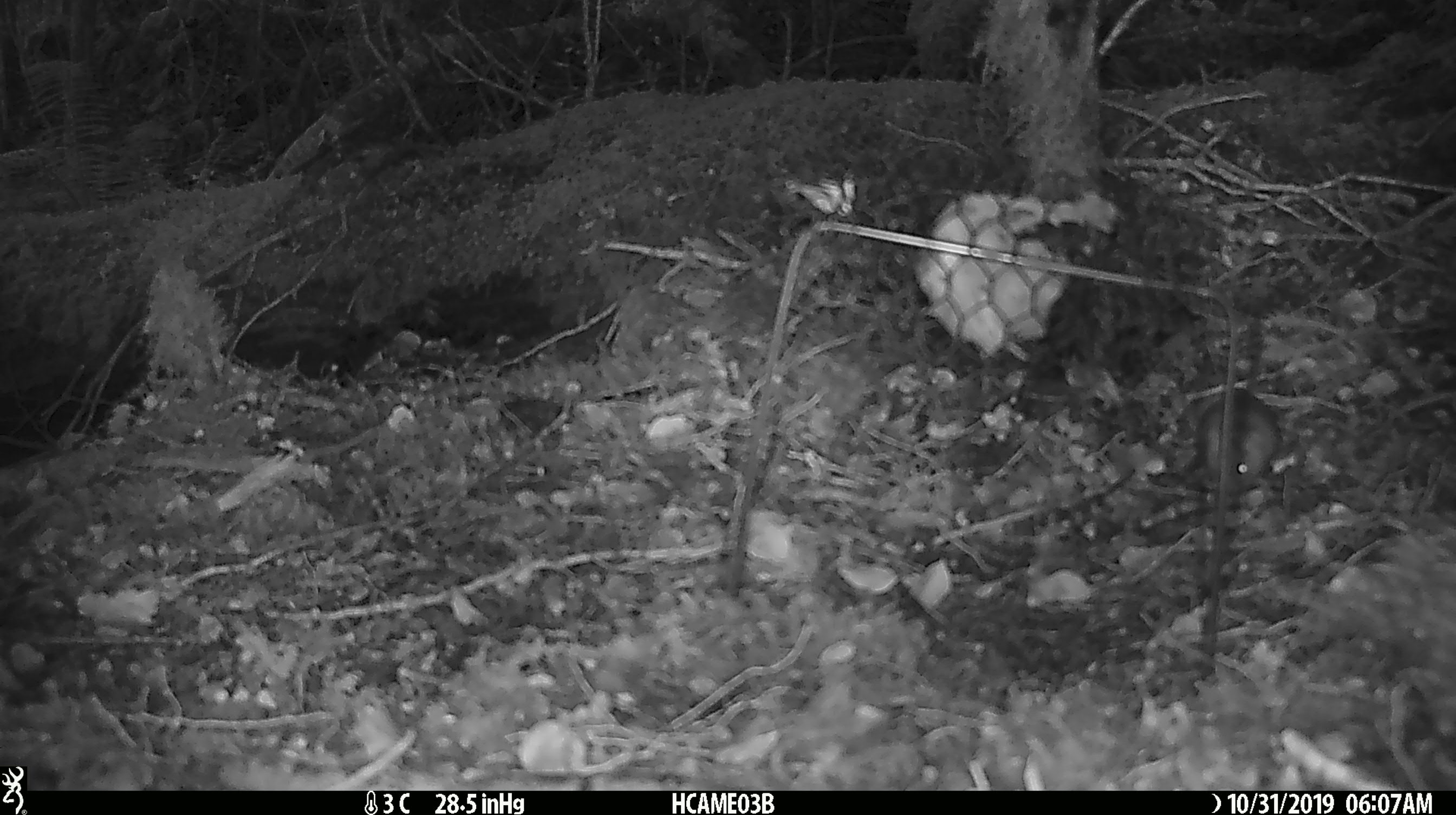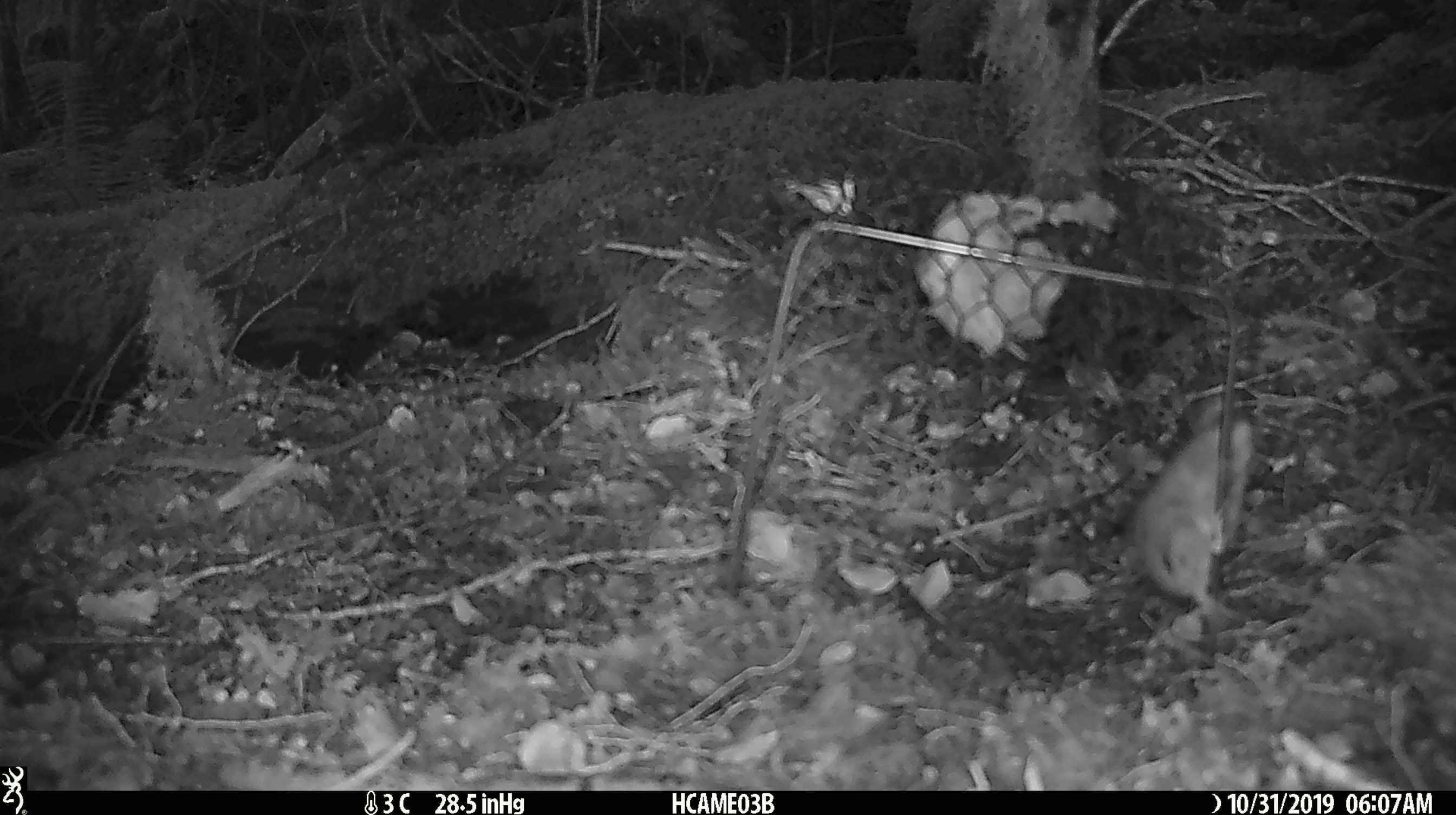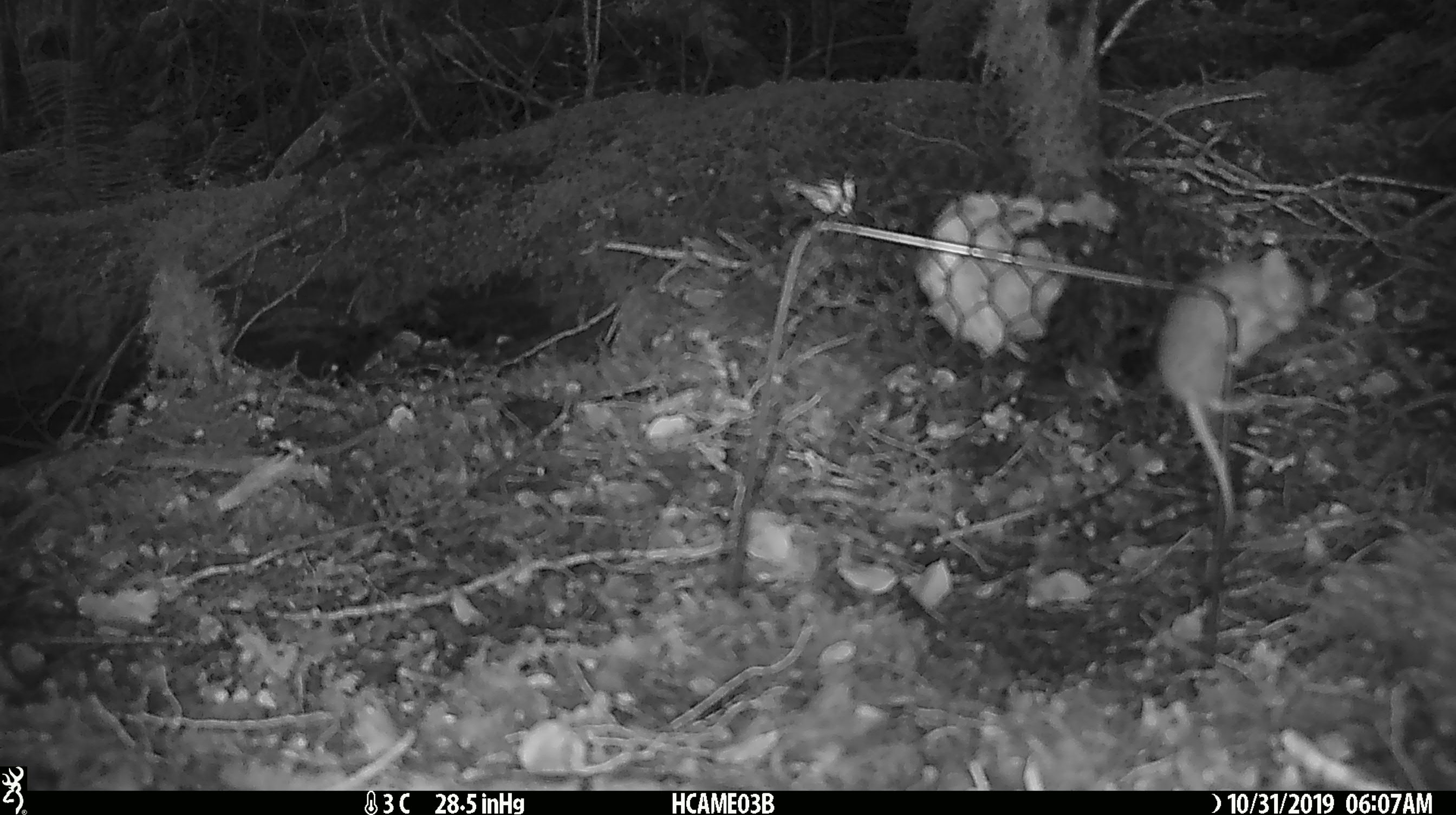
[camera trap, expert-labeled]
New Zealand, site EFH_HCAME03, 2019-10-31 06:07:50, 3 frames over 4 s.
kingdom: Animalia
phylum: Chordata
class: Mammalia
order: Rodentia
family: Muridae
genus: Mus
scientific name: Mus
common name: mouse